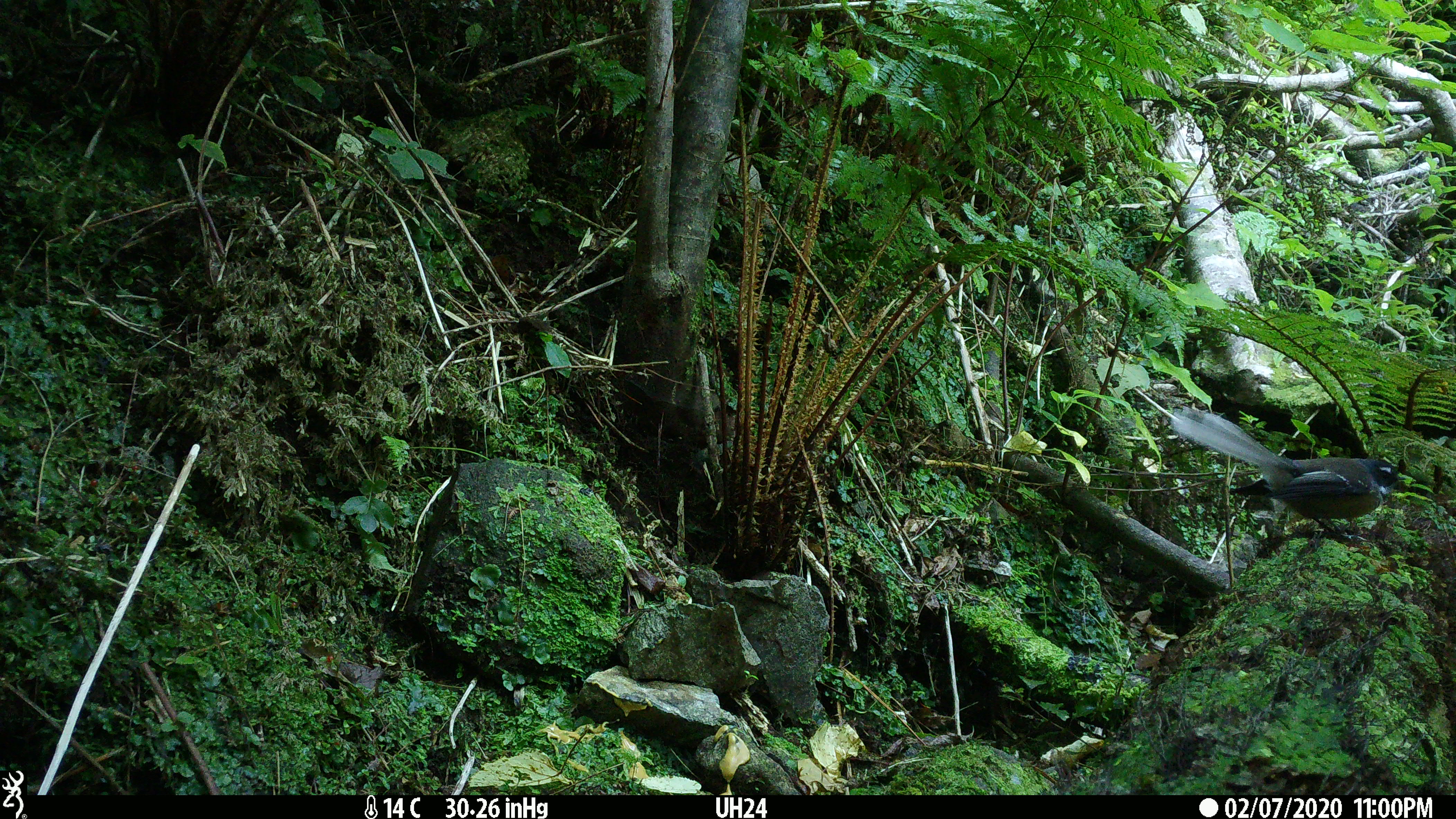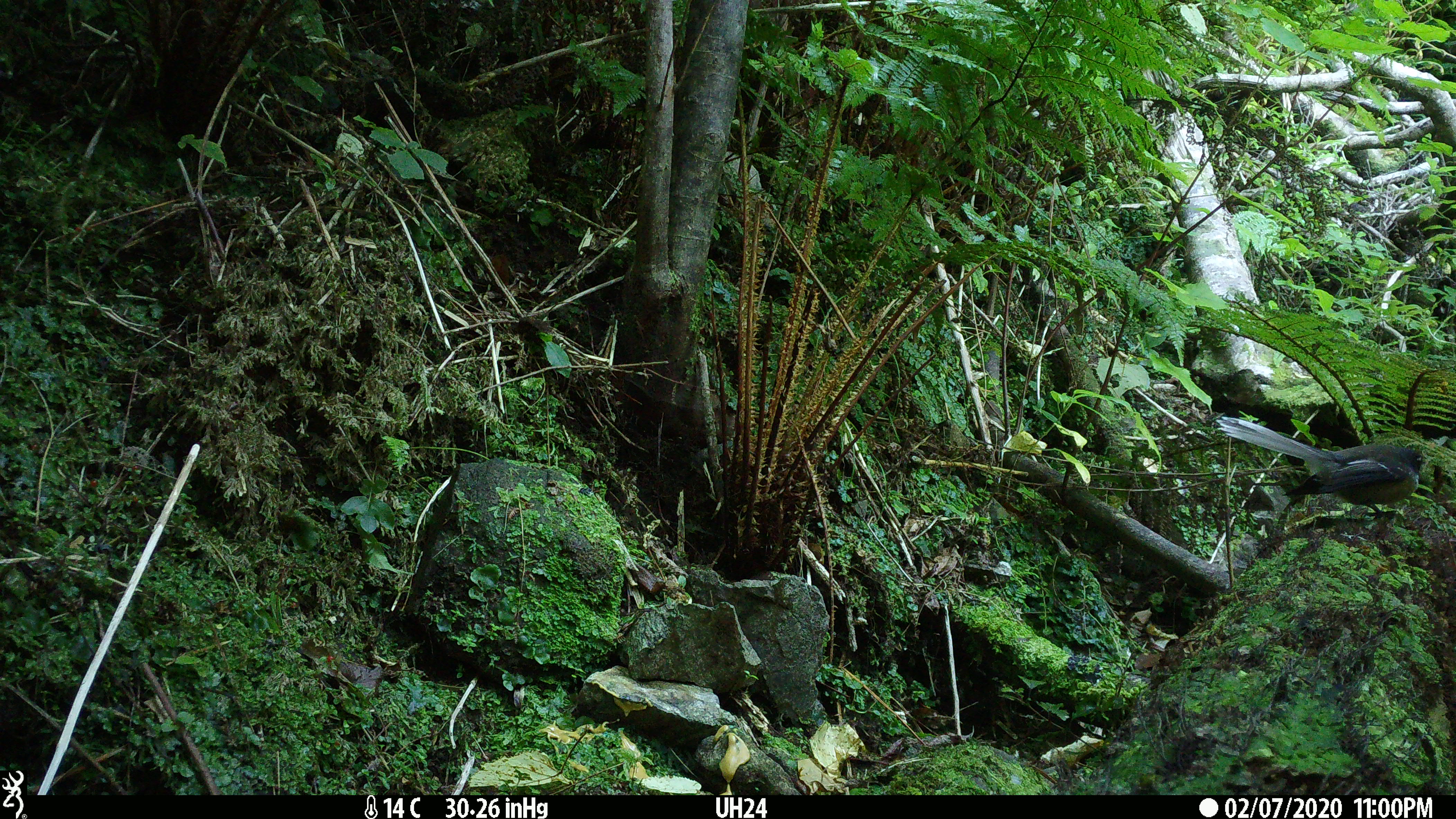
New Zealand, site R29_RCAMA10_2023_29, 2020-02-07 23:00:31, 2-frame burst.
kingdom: Animalia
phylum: Chordata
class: Aves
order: Passeriformes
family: Rhipiduridae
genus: Rhipidura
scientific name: Rhipidura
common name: fantails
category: fantail